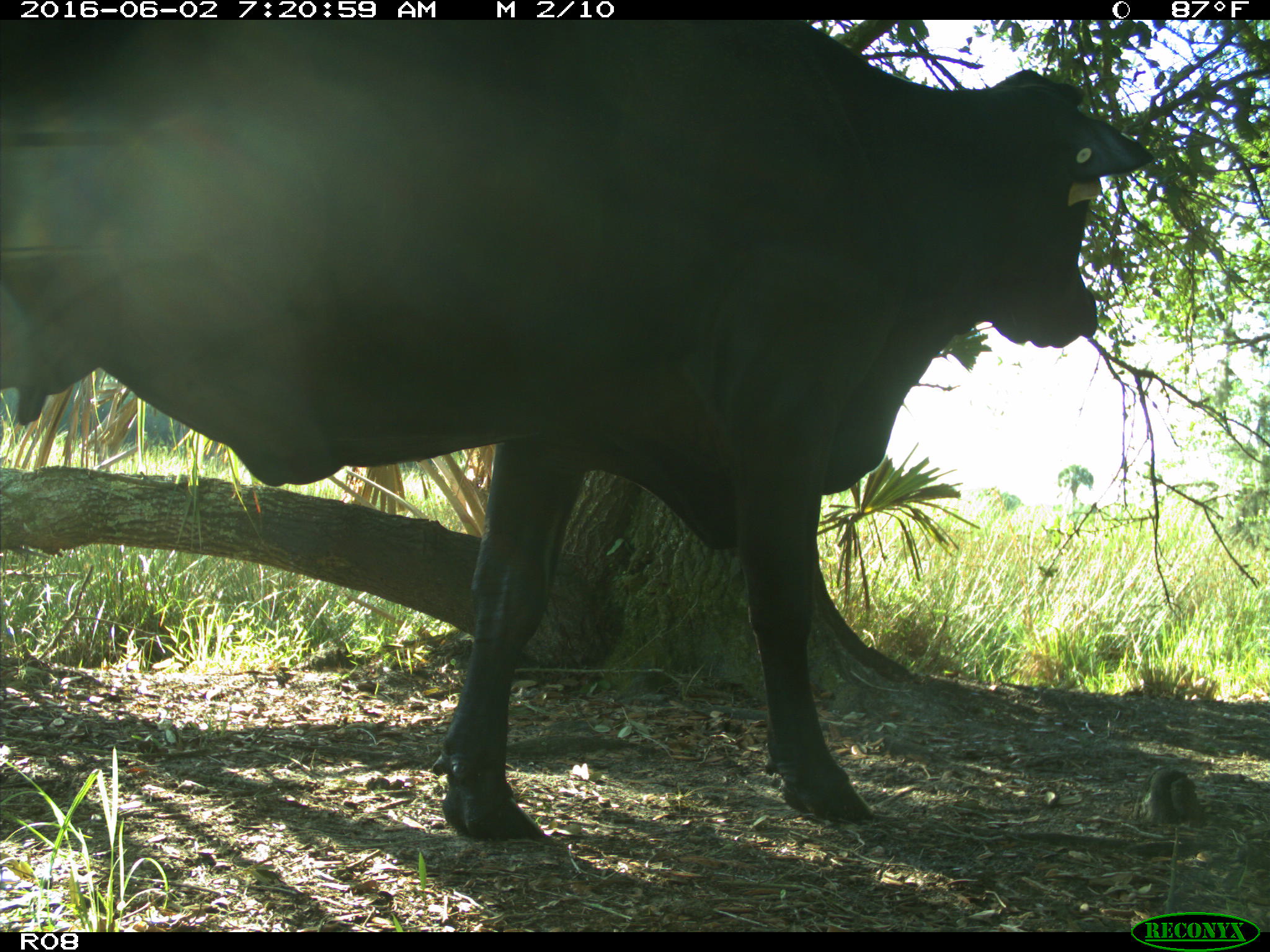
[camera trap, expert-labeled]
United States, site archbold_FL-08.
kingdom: Animalia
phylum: Chordata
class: Mammalia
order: Artiodactyla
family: Bovidae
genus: Bos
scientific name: Bos taurus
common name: domestic cow